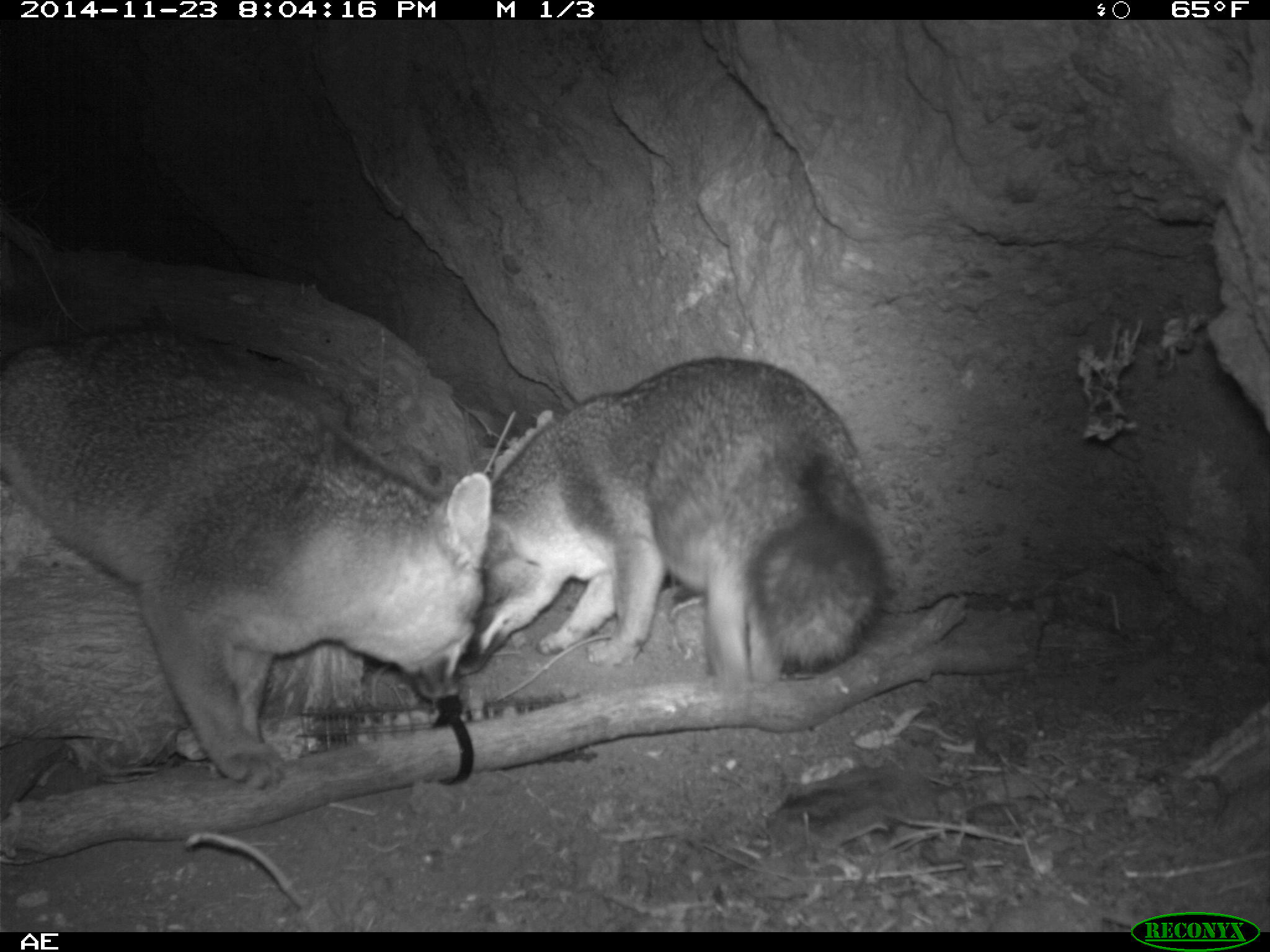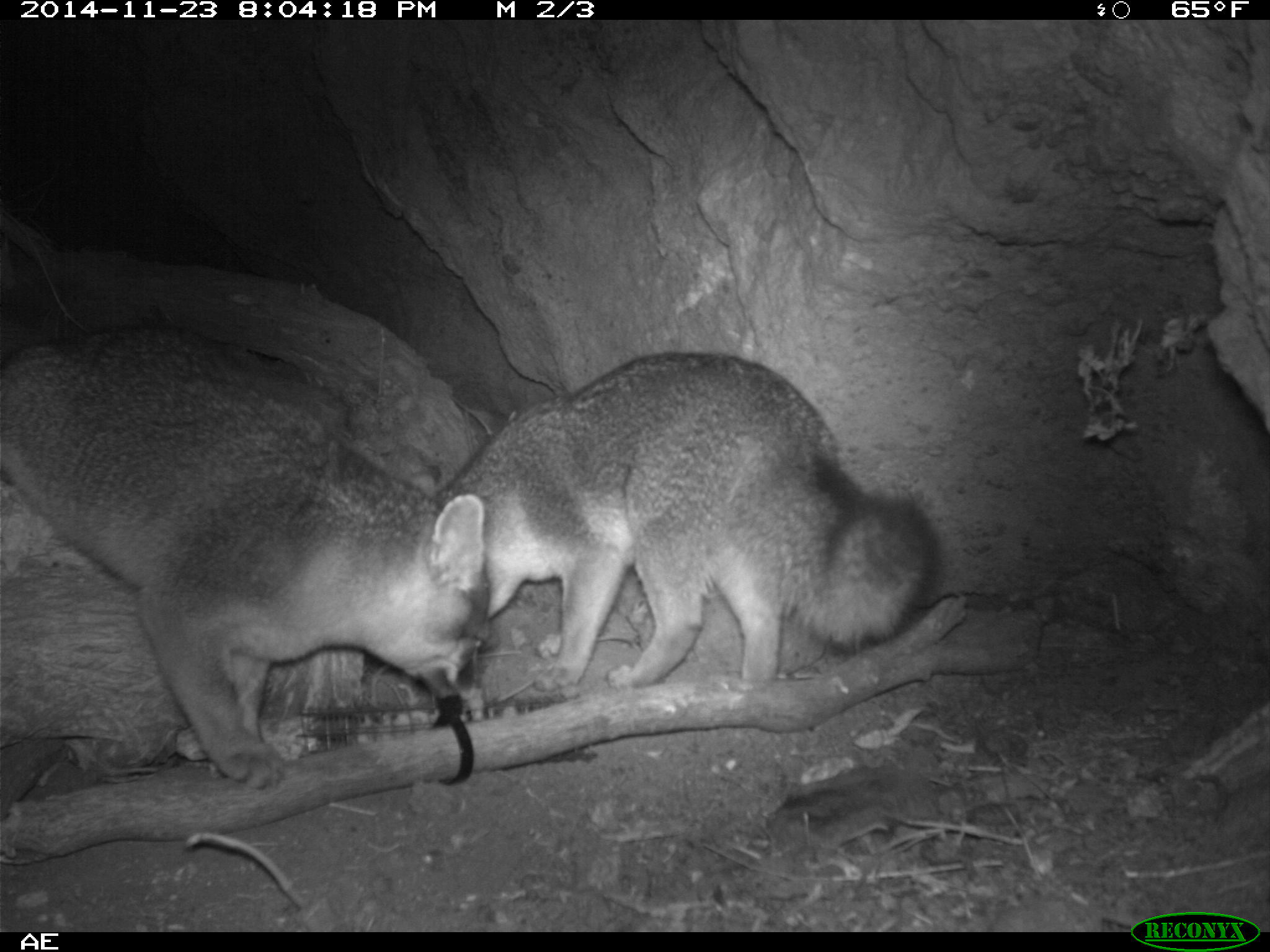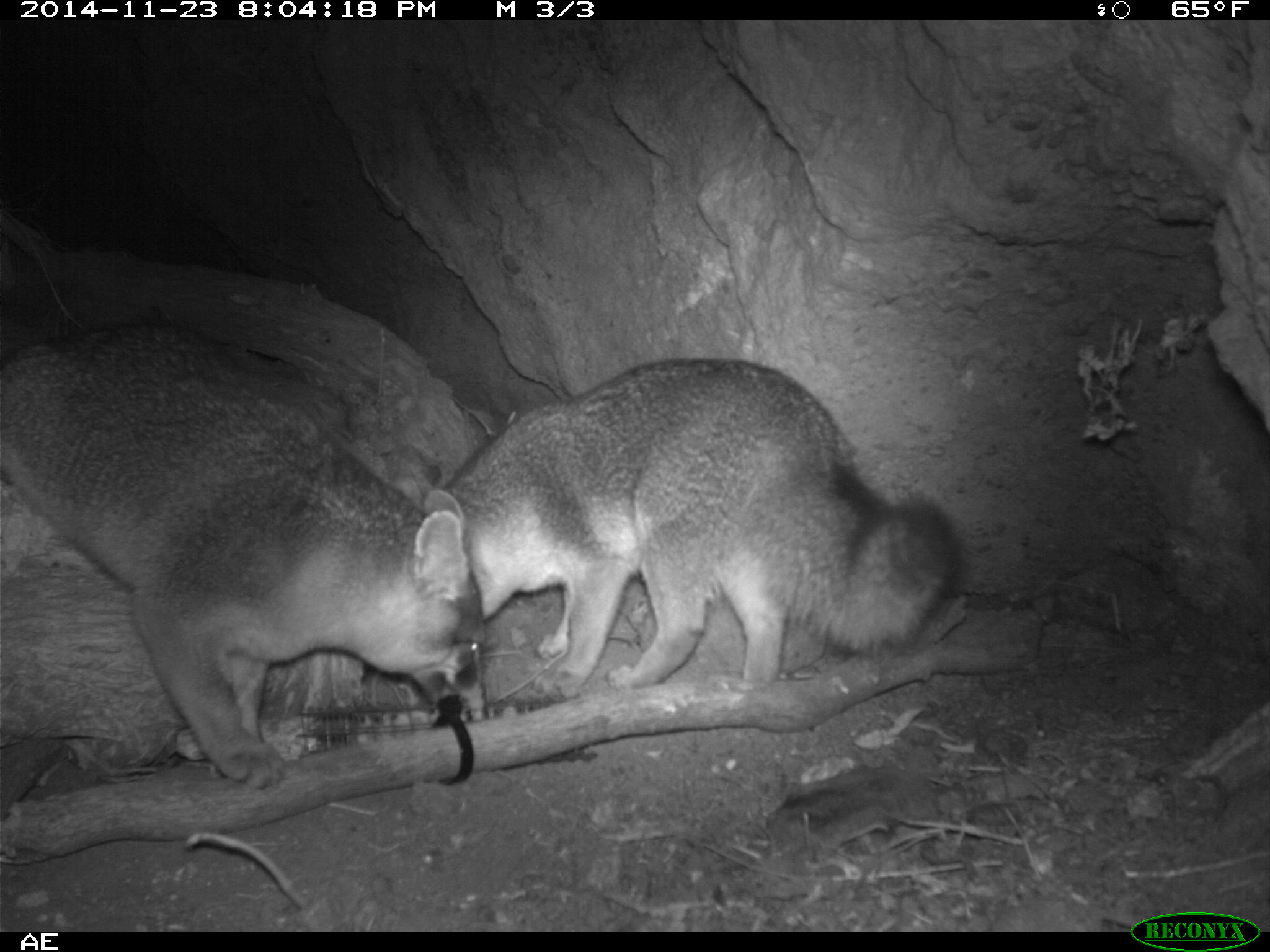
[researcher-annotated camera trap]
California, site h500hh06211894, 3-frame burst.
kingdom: Animalia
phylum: Chordata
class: Mammalia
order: Carnivora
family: Canidae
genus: Urocyon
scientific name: Urocyon littoralis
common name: island fox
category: fox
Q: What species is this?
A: Fox (island fox) (Urocyon littoralis).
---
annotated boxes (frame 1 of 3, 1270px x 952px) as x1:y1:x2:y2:
fox: 0:307:492:789; 443:356:884:694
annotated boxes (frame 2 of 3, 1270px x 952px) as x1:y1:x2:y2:
fox: 0:325:491:791; 404:351:938:692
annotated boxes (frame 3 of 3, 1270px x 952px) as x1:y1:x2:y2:
fox: 0:319:485:791; 411:357:967:697